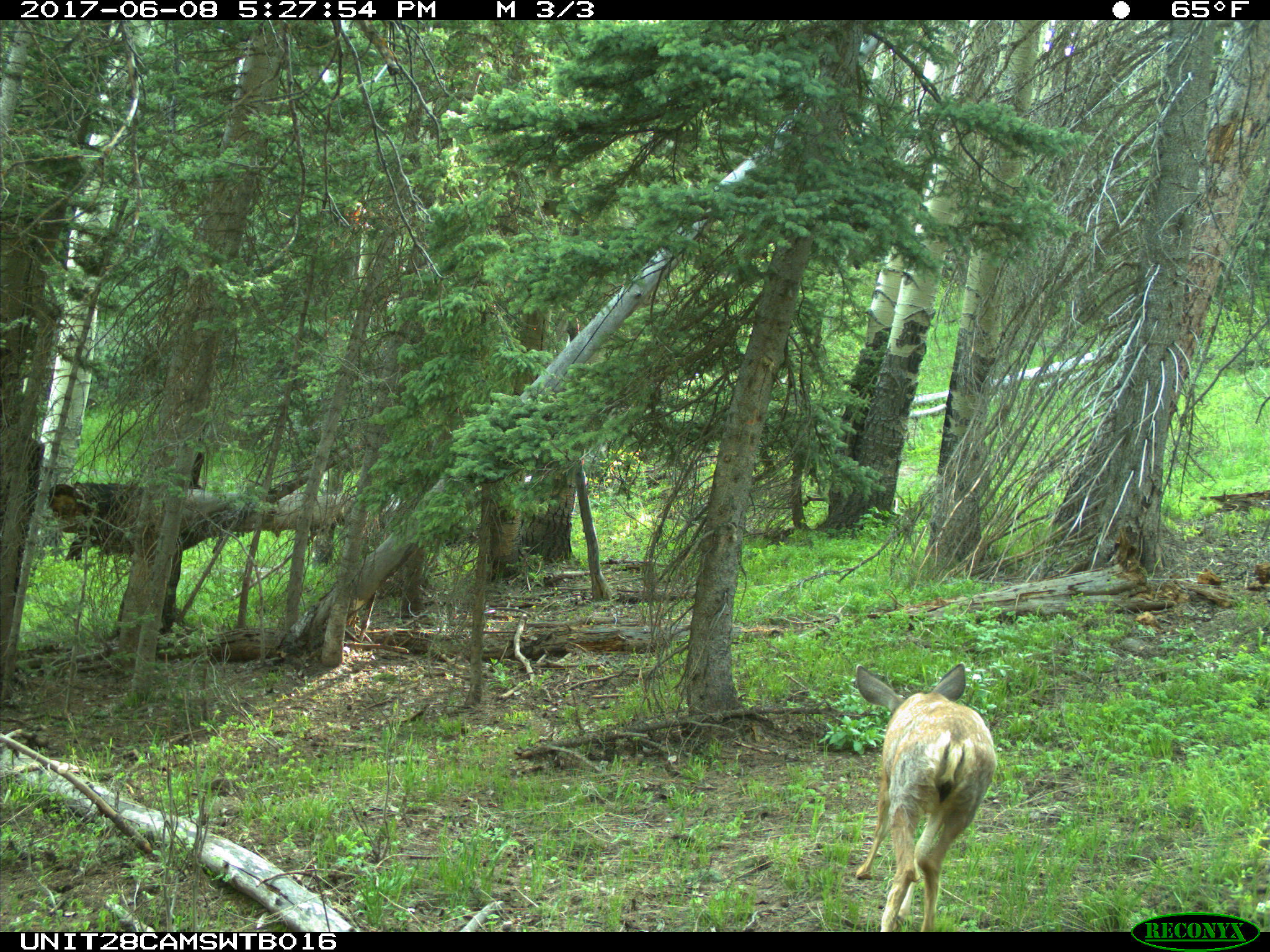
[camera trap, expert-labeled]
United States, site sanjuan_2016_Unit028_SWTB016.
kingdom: Animalia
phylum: Chordata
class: Mammalia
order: Artiodactyla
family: Cervidae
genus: Odocoileus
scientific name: Odocoileus hemionus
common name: mule deer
Odocoileus hemionus (mule deer).